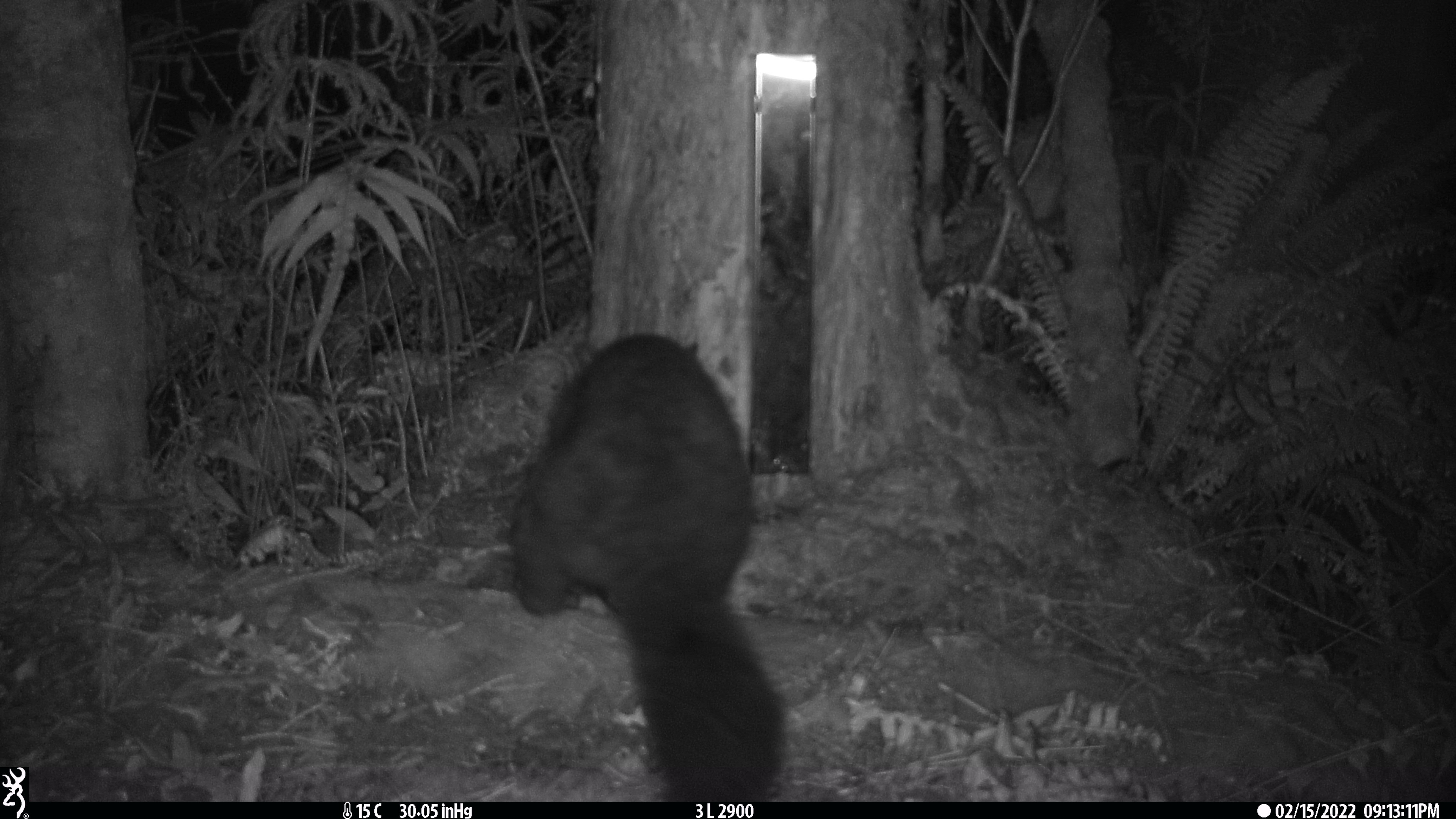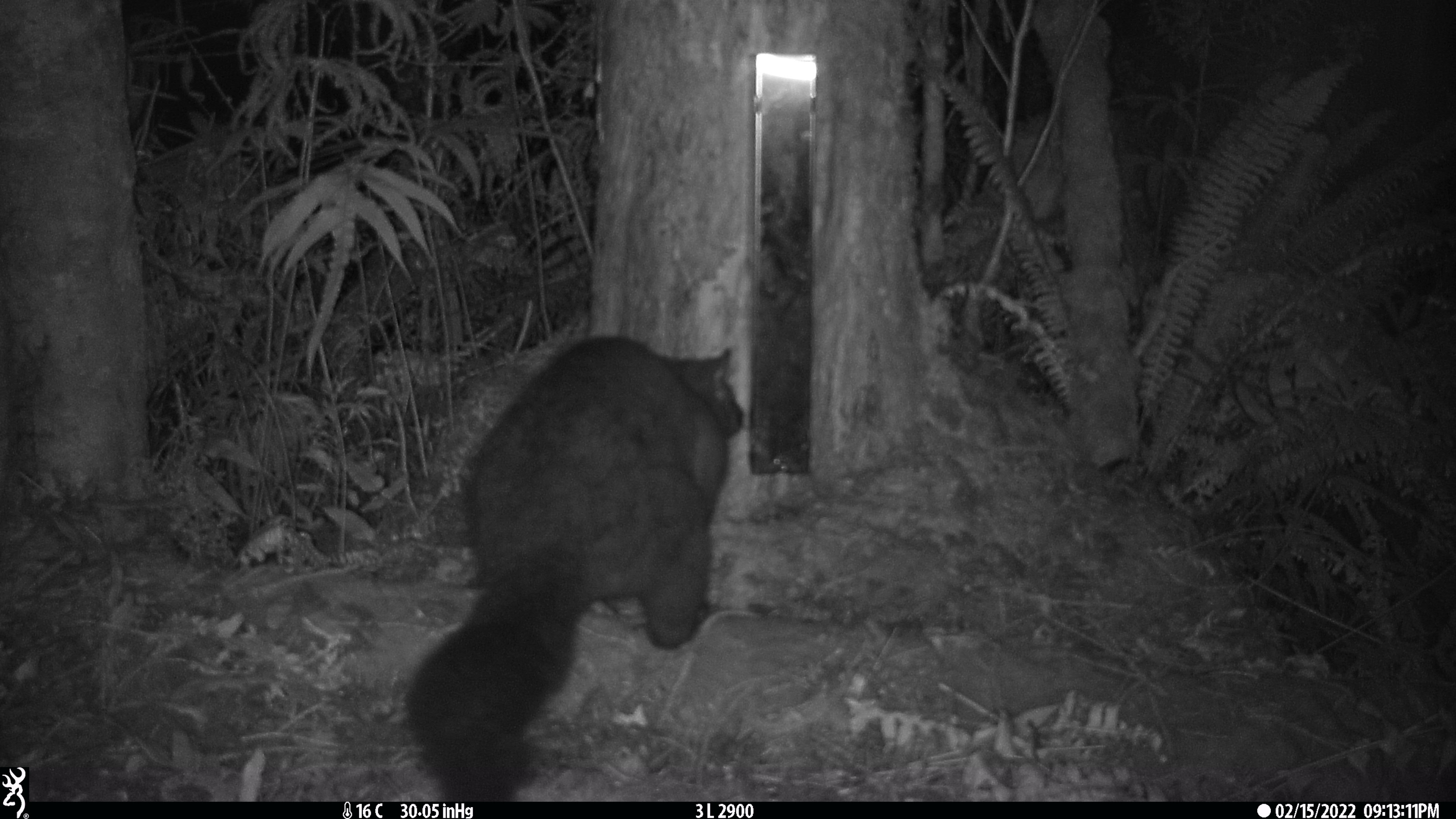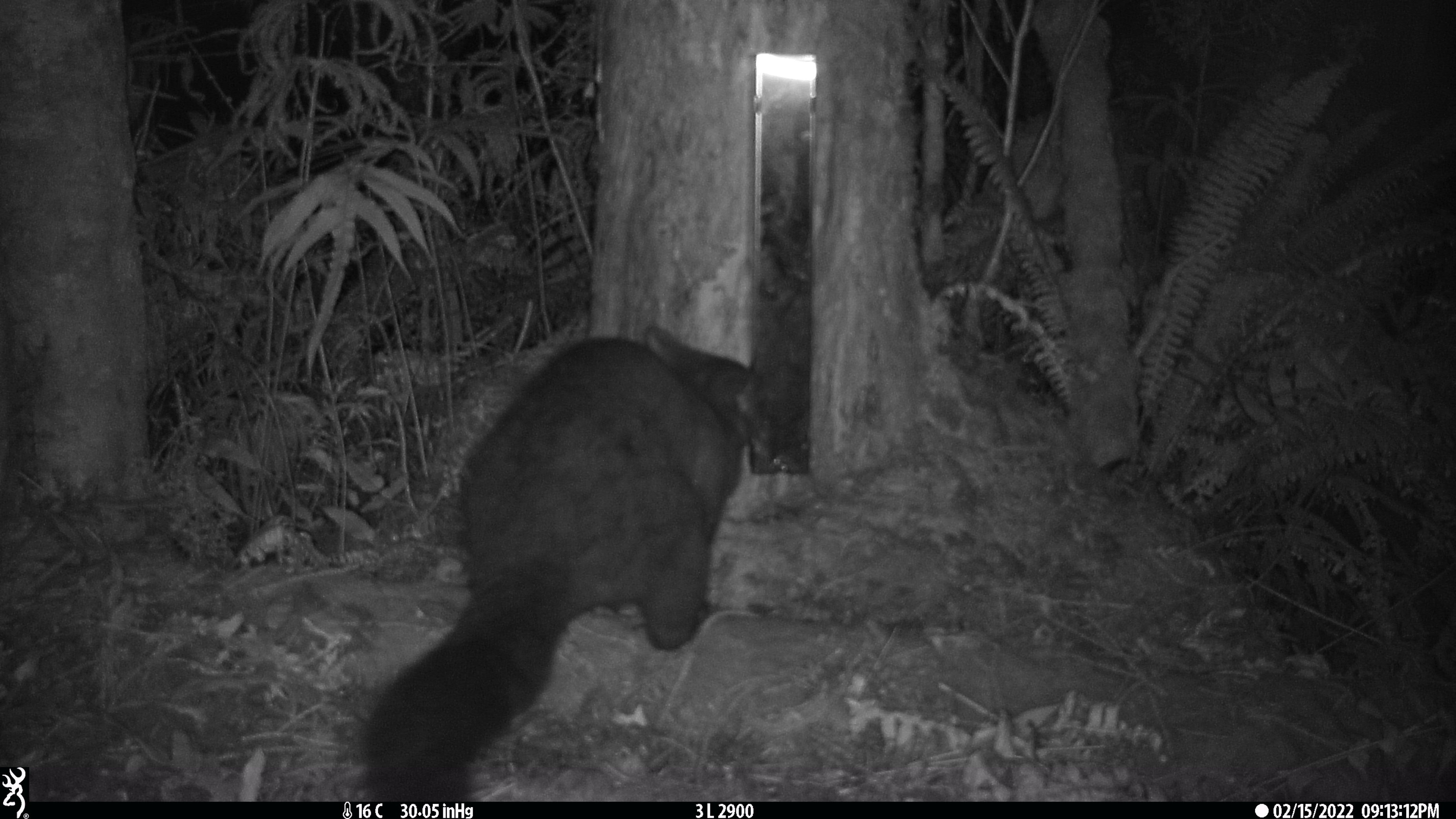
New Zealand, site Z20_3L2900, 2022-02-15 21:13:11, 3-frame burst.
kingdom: Animalia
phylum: Chordata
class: Mammalia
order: Diprotodontia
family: Phalangeridae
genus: Trichosurus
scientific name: Trichosurus vulpecula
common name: common brushtail possum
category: possum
Possum (common brushtail possum) (Trichosurus vulpecula).